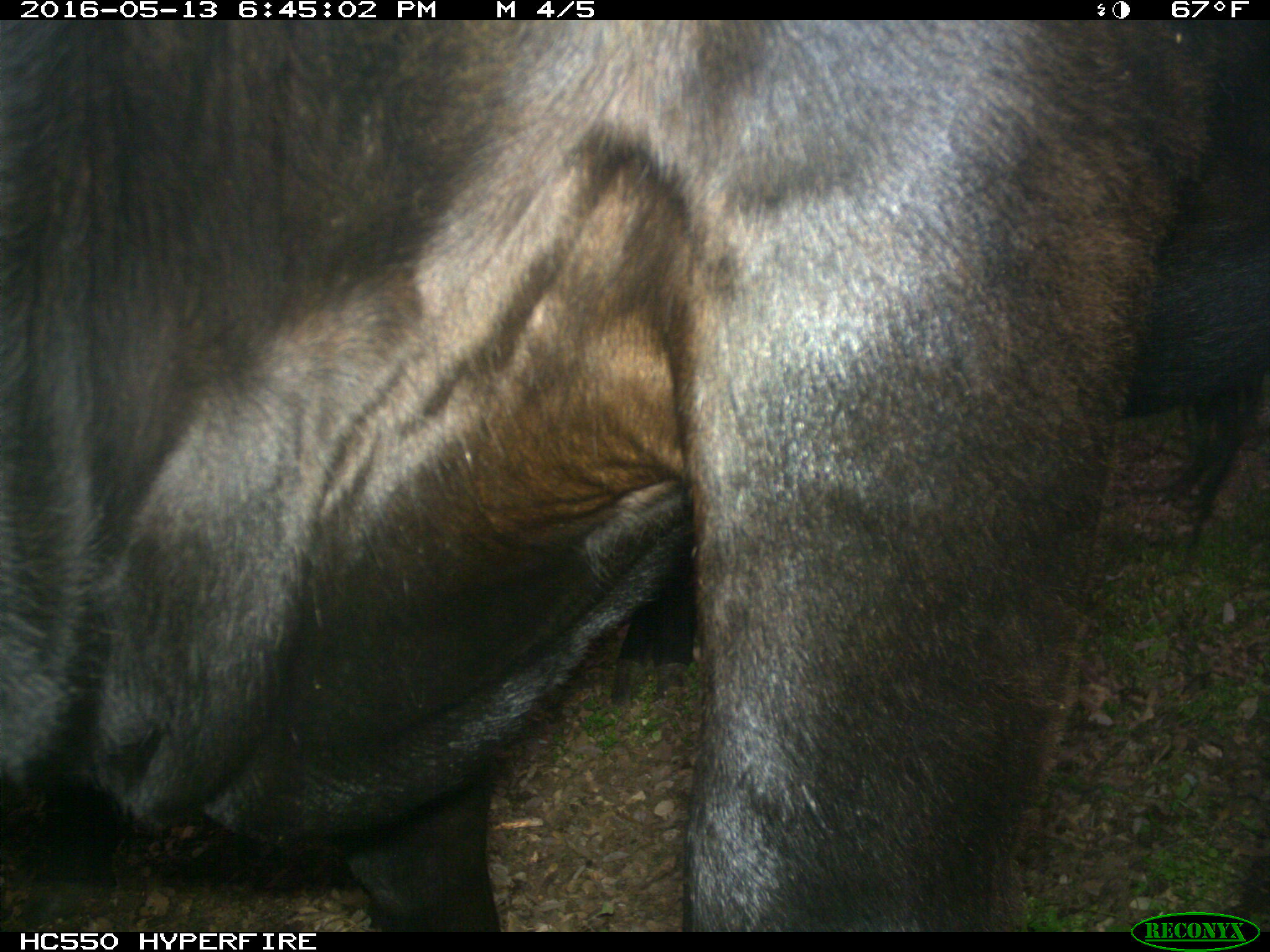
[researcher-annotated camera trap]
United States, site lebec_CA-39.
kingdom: Animalia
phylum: Chordata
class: Mammalia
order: Artiodactyla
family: Bovidae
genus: Bos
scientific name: Bos taurus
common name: domestic cow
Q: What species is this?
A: Bos taurus (domestic cow).